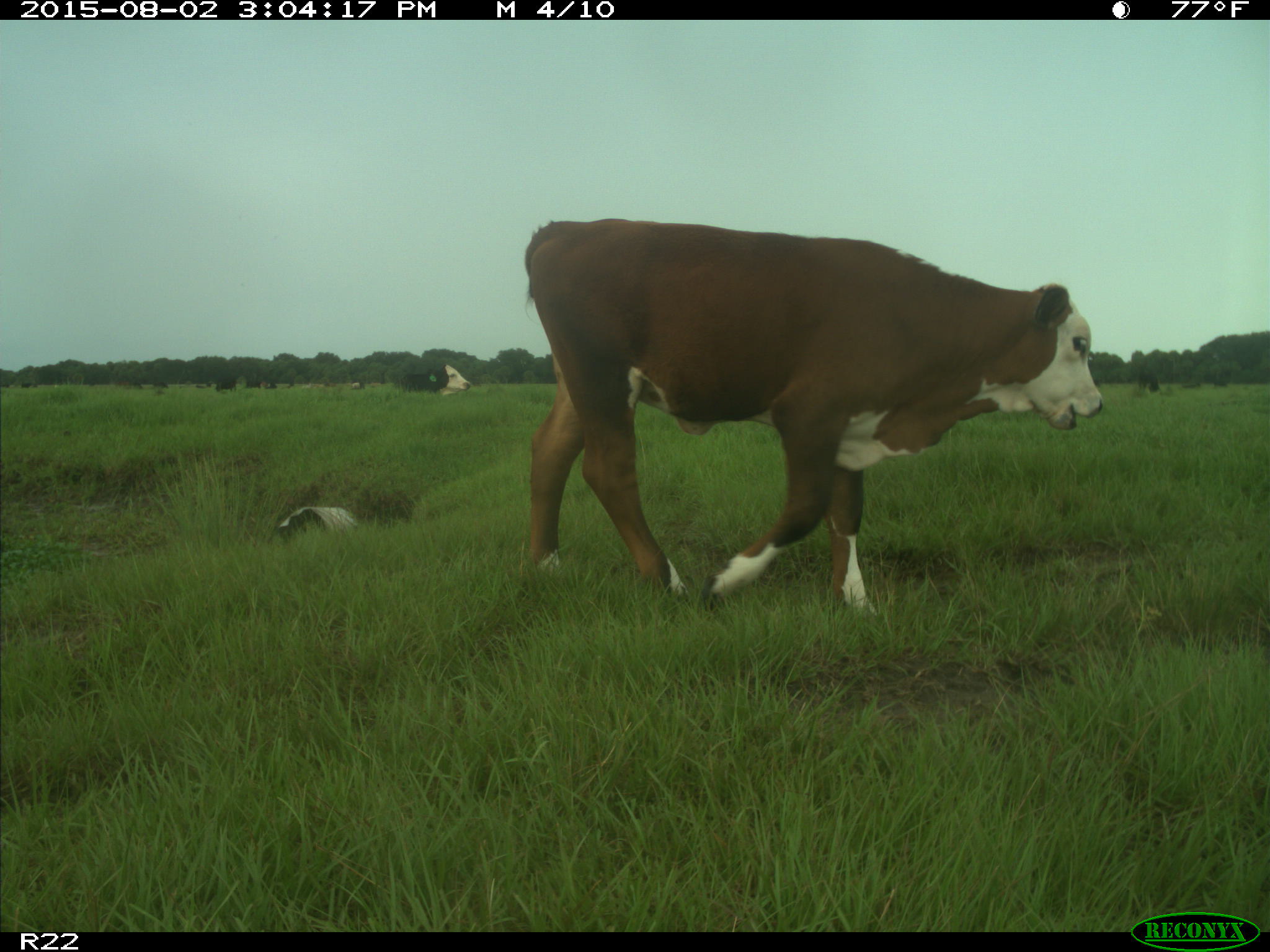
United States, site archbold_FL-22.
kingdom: Animalia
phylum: Chordata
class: Mammalia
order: Artiodactyla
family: Bovidae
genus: Bos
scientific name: Bos taurus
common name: domestic cow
Bos taurus (domestic cow).